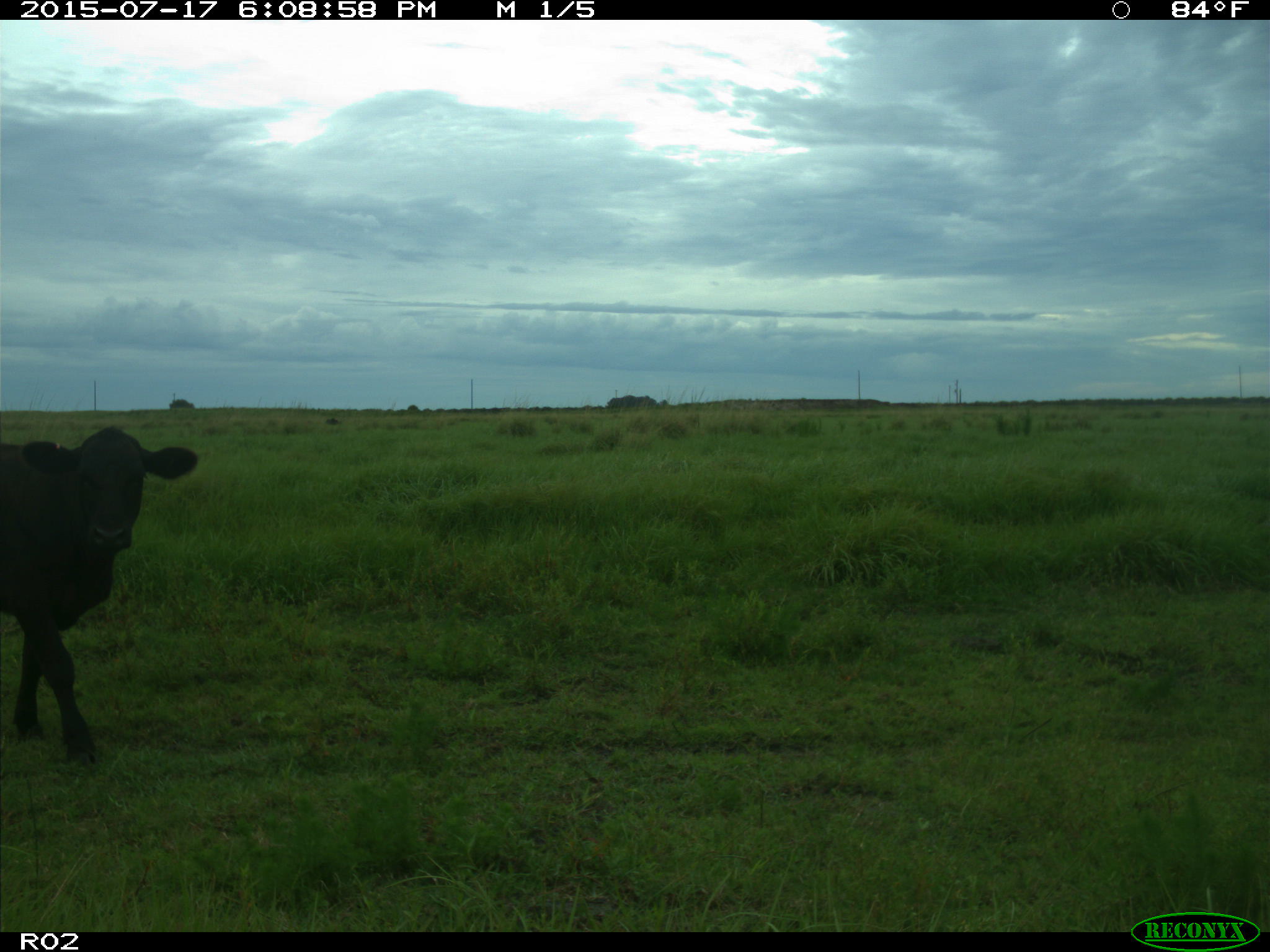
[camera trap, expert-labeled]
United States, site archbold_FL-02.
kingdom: Animalia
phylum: Chordata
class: Mammalia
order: Artiodactyla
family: Bovidae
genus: Bos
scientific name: Bos taurus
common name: domestic cow